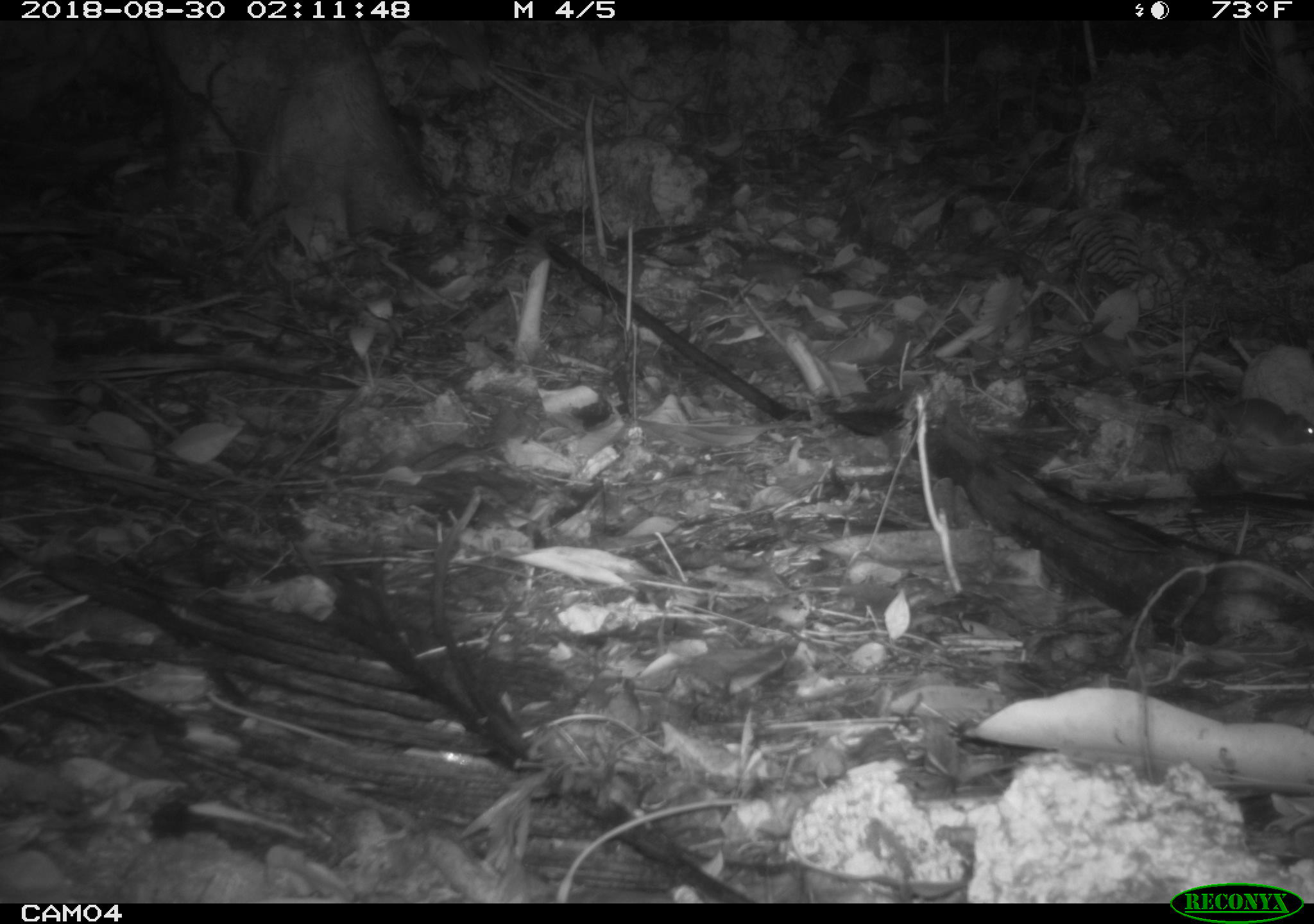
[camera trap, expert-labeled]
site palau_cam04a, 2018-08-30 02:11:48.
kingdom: Animalia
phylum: Chordata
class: Mammalia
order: Rodentia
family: Muridae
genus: Rattus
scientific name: Rattus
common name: rat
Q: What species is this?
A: Rat (Rattus).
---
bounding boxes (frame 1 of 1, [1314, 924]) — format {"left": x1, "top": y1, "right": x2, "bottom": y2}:
rat: {"left": 1174, "top": 397, "right": 1314, "bottom": 454}